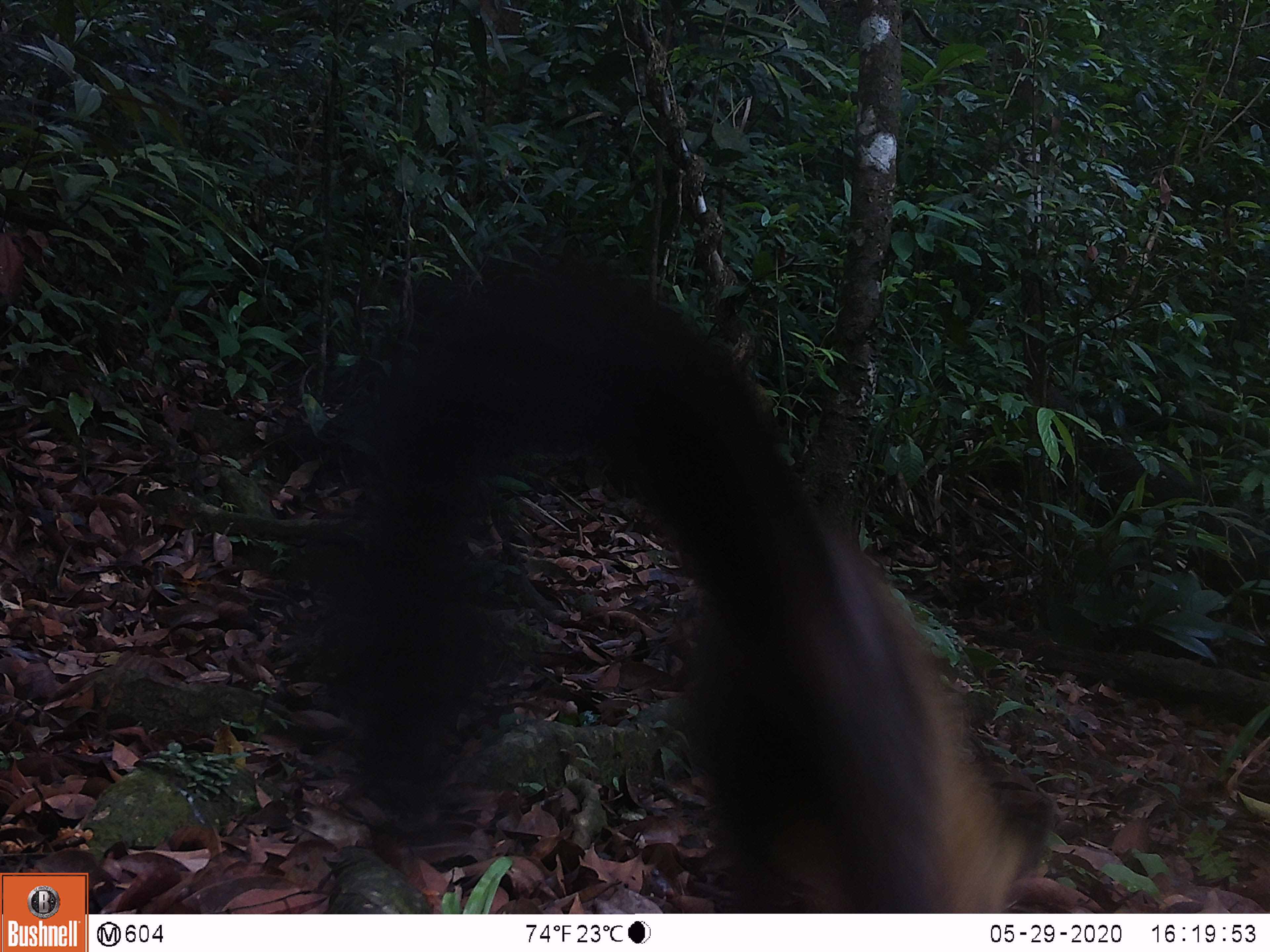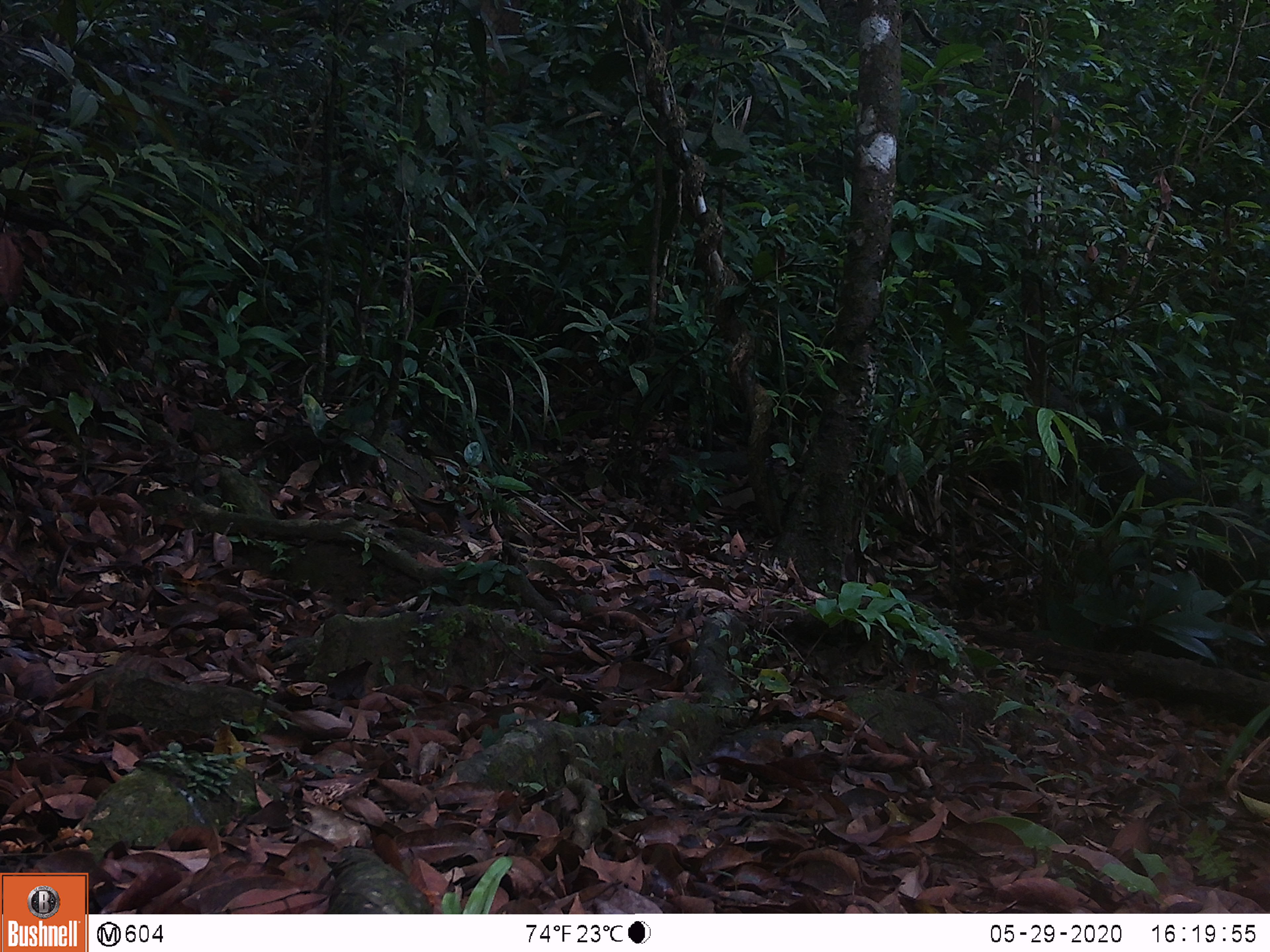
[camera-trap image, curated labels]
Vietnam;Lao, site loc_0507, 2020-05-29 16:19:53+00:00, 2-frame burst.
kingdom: Animalia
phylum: Chordata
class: Mammalia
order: Carnivora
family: Mustelidae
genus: Martes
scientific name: Martes flavigula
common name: yellow-throated marten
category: yellow throated marten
Yellow throated marten (yellow-throated marten) (Martes flavigula). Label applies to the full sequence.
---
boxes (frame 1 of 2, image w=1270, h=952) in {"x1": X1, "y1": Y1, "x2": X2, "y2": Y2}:
yellow throated marten: {"x1": 296, "y1": 246, "x2": 1031, "y2": 913}